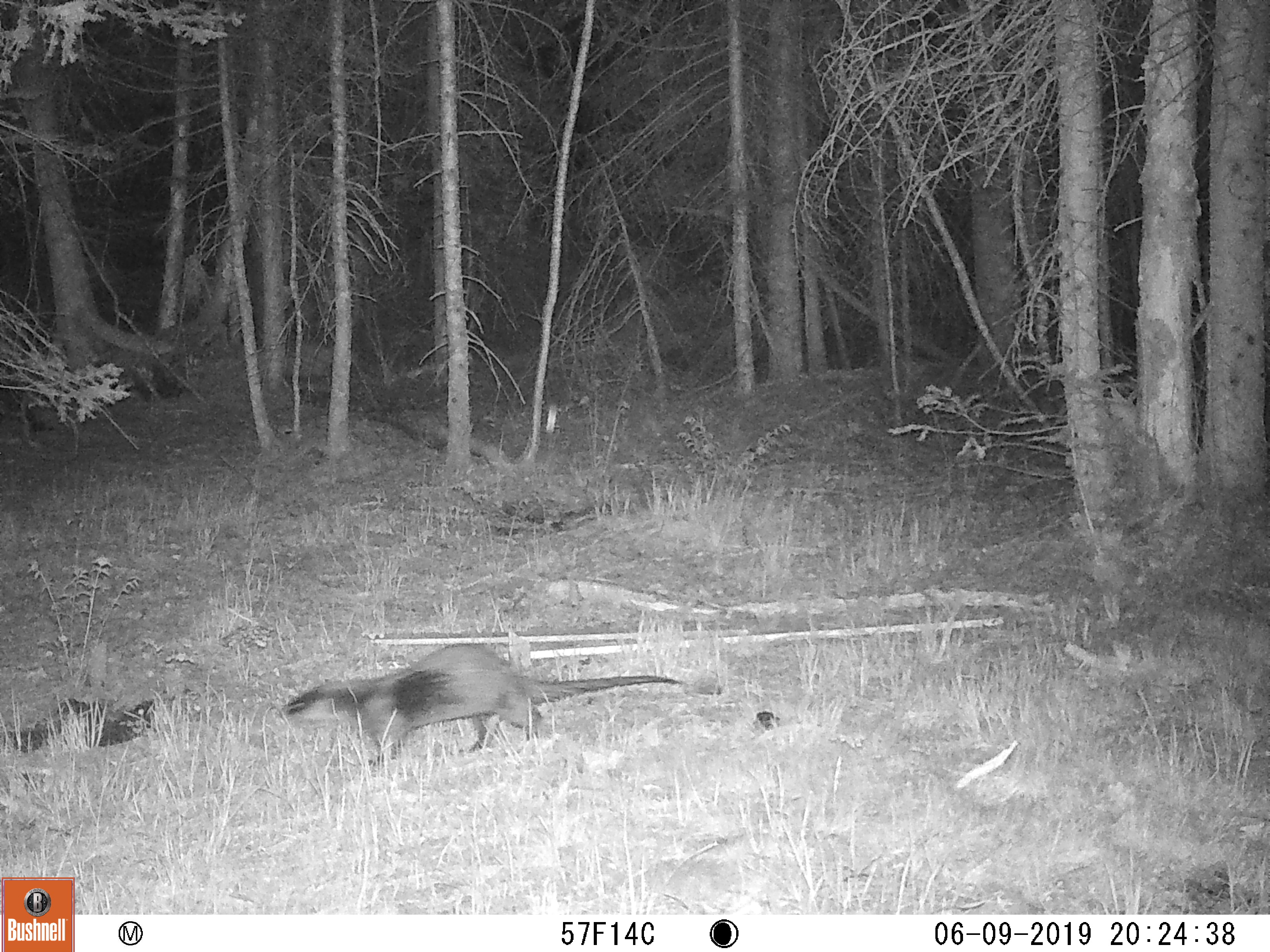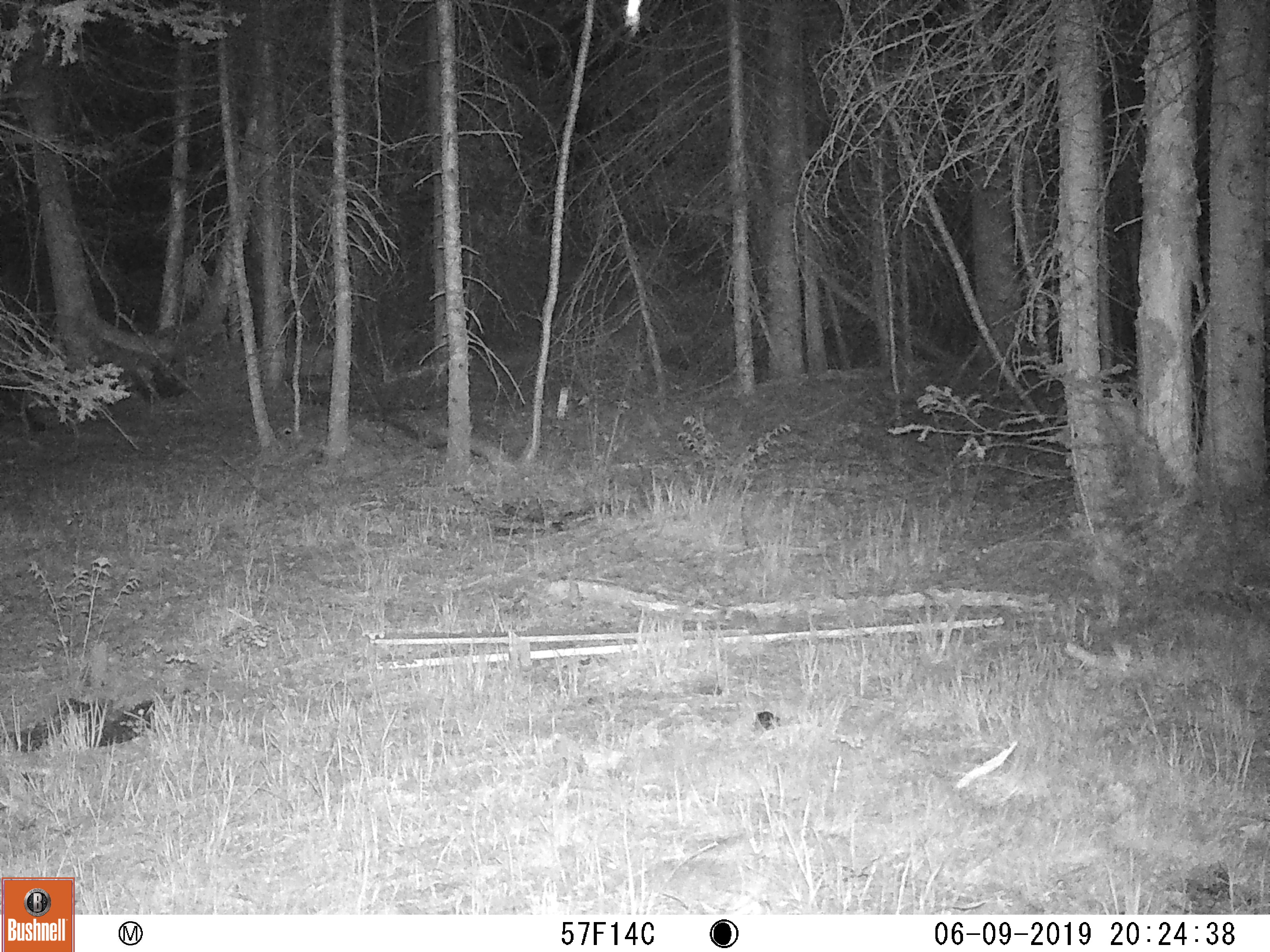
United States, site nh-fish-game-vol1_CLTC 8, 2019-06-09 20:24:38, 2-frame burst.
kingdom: Animalia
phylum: Chordata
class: Mammalia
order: Carnivora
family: Mustelidae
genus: Lontra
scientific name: Lontra canadensis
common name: river otter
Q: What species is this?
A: River otter (Lontra canadensis).